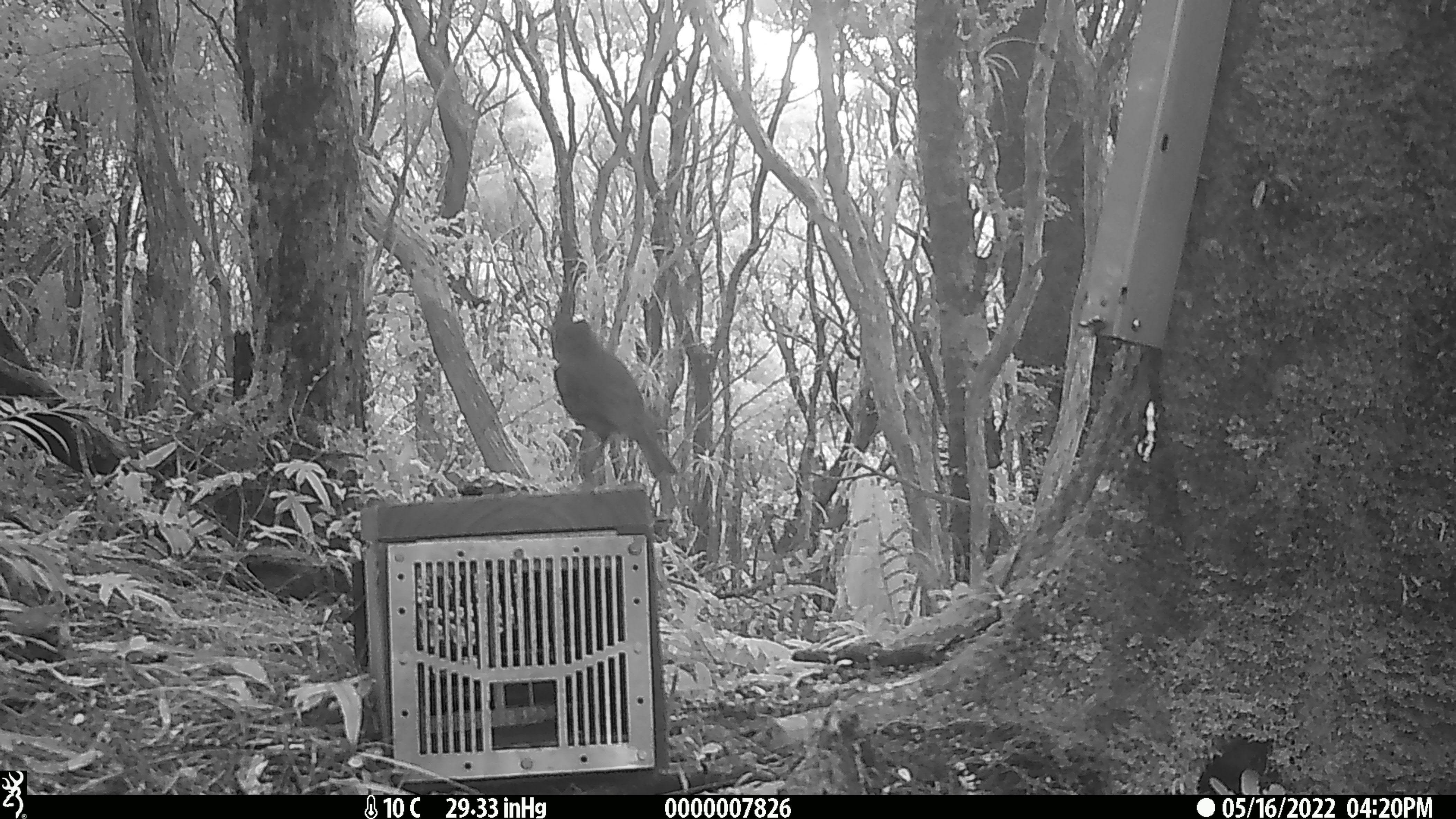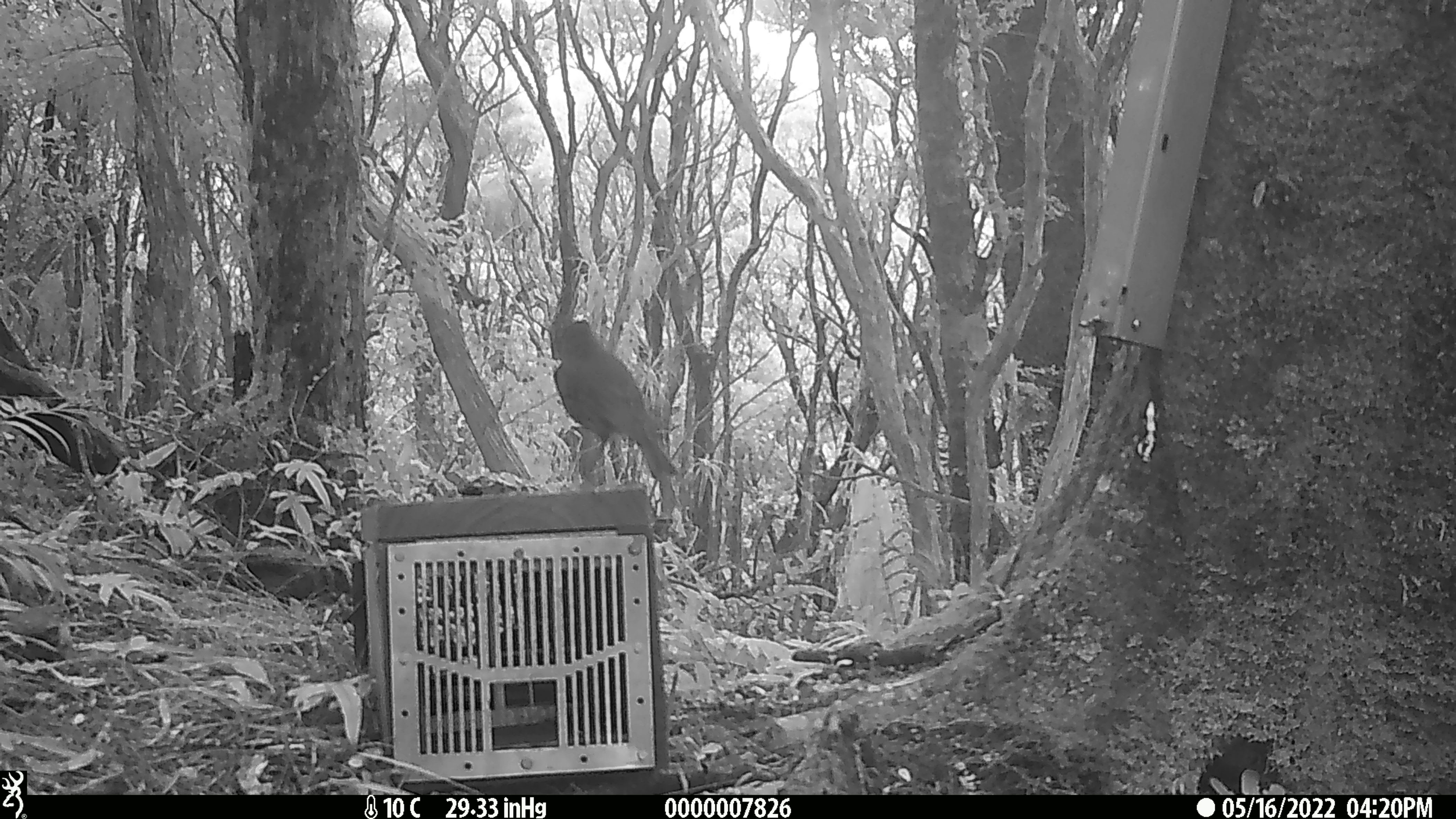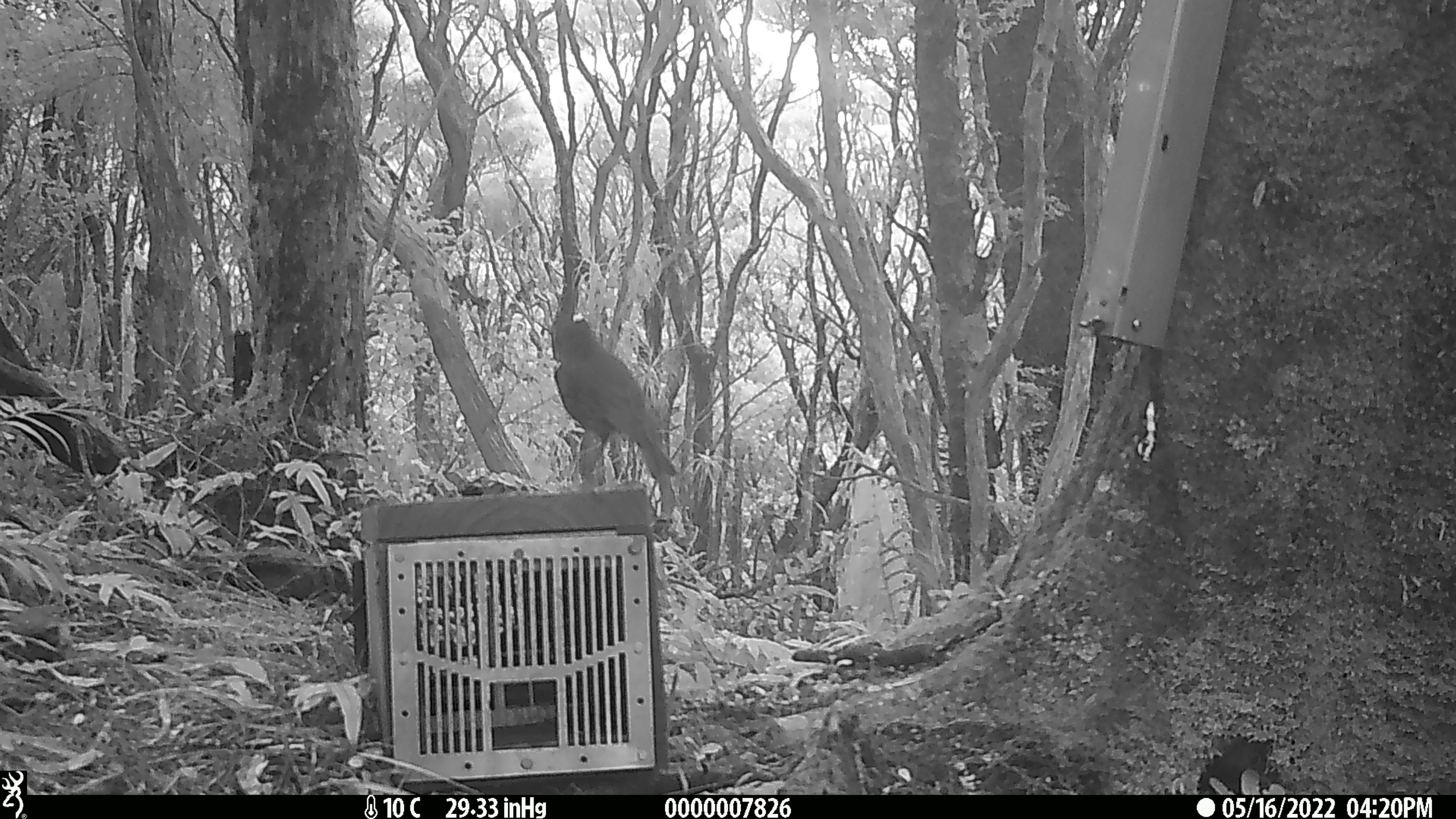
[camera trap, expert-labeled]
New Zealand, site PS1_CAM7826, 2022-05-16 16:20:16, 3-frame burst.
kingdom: Animalia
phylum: Chordata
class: Aves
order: Passeriformes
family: Petroicidae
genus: Petroica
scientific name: Petroica australis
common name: new zealand robin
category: robin